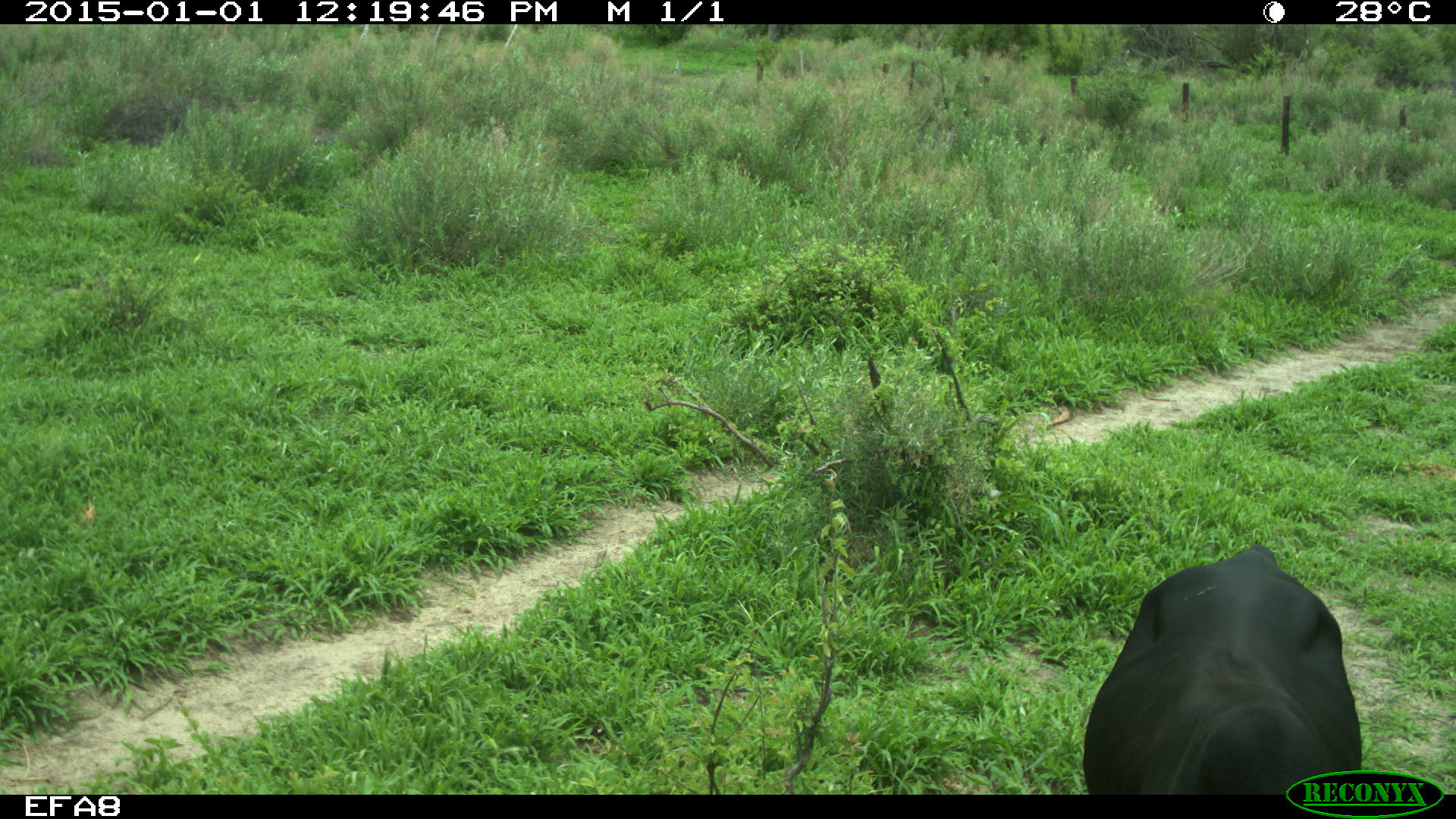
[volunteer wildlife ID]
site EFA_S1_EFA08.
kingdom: Animalia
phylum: Chordata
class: Mammalia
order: Artiodactyla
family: Bovidae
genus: Bos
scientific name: Bos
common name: cattle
Cattle (Bos), count 1. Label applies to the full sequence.